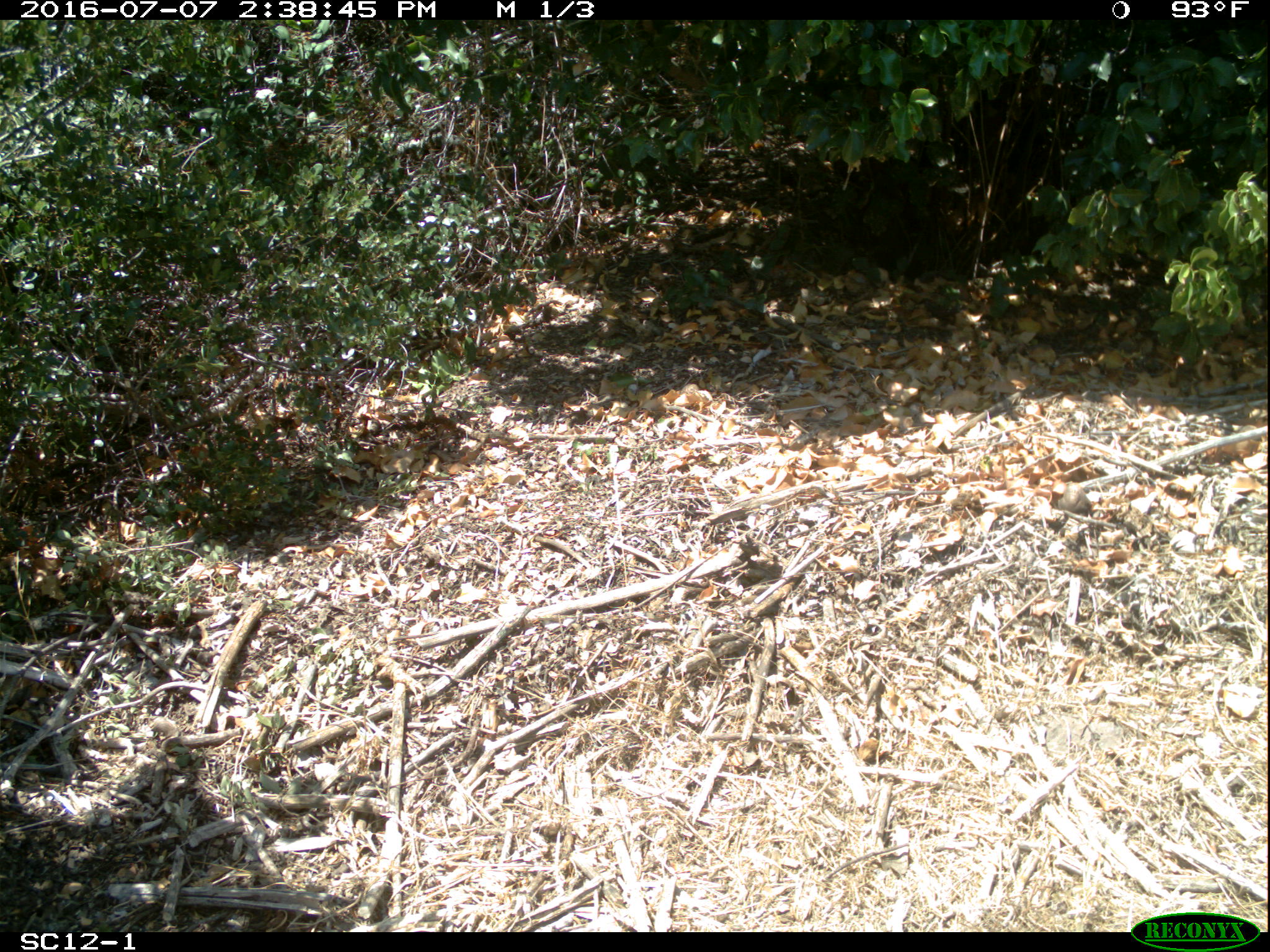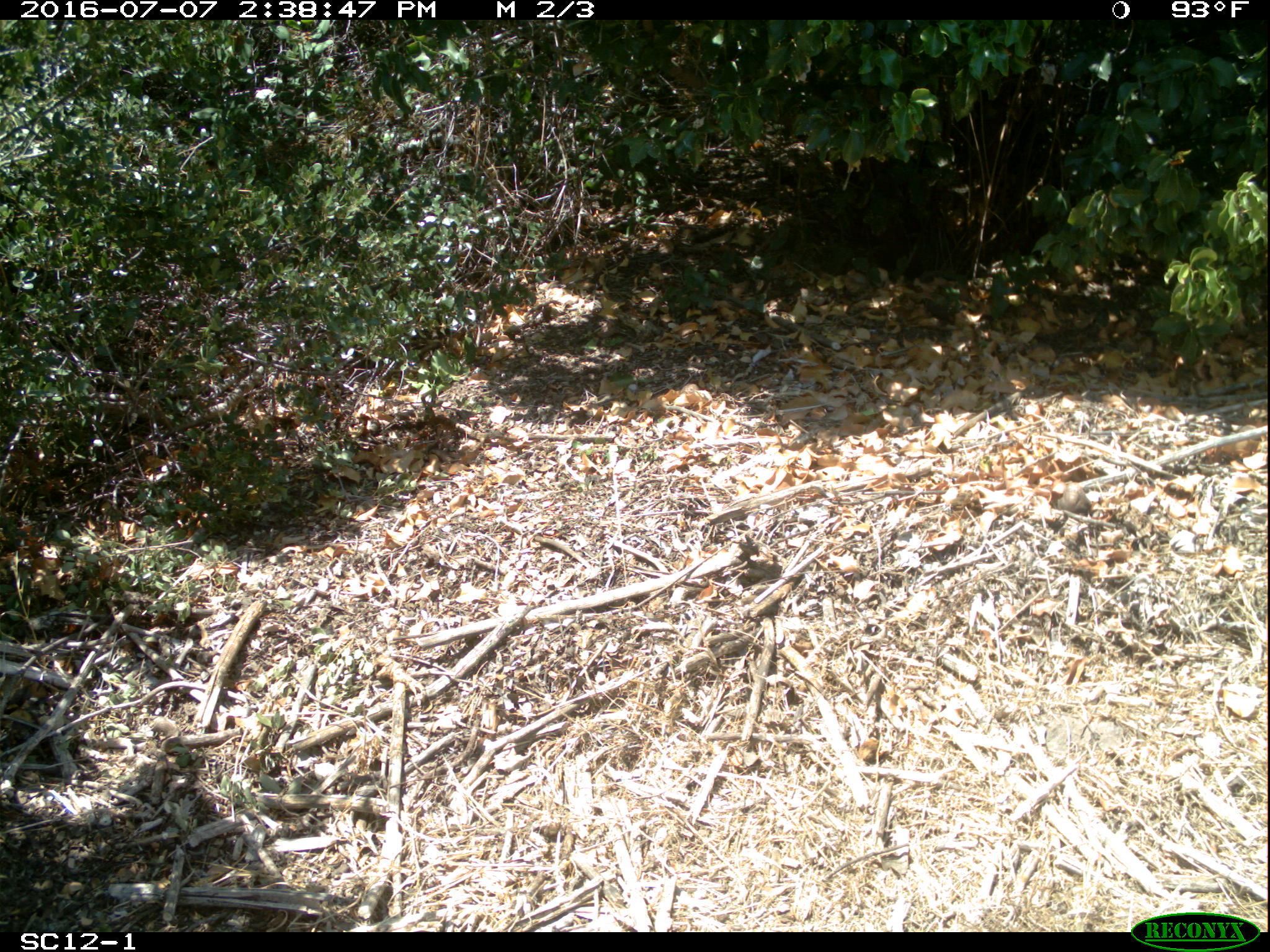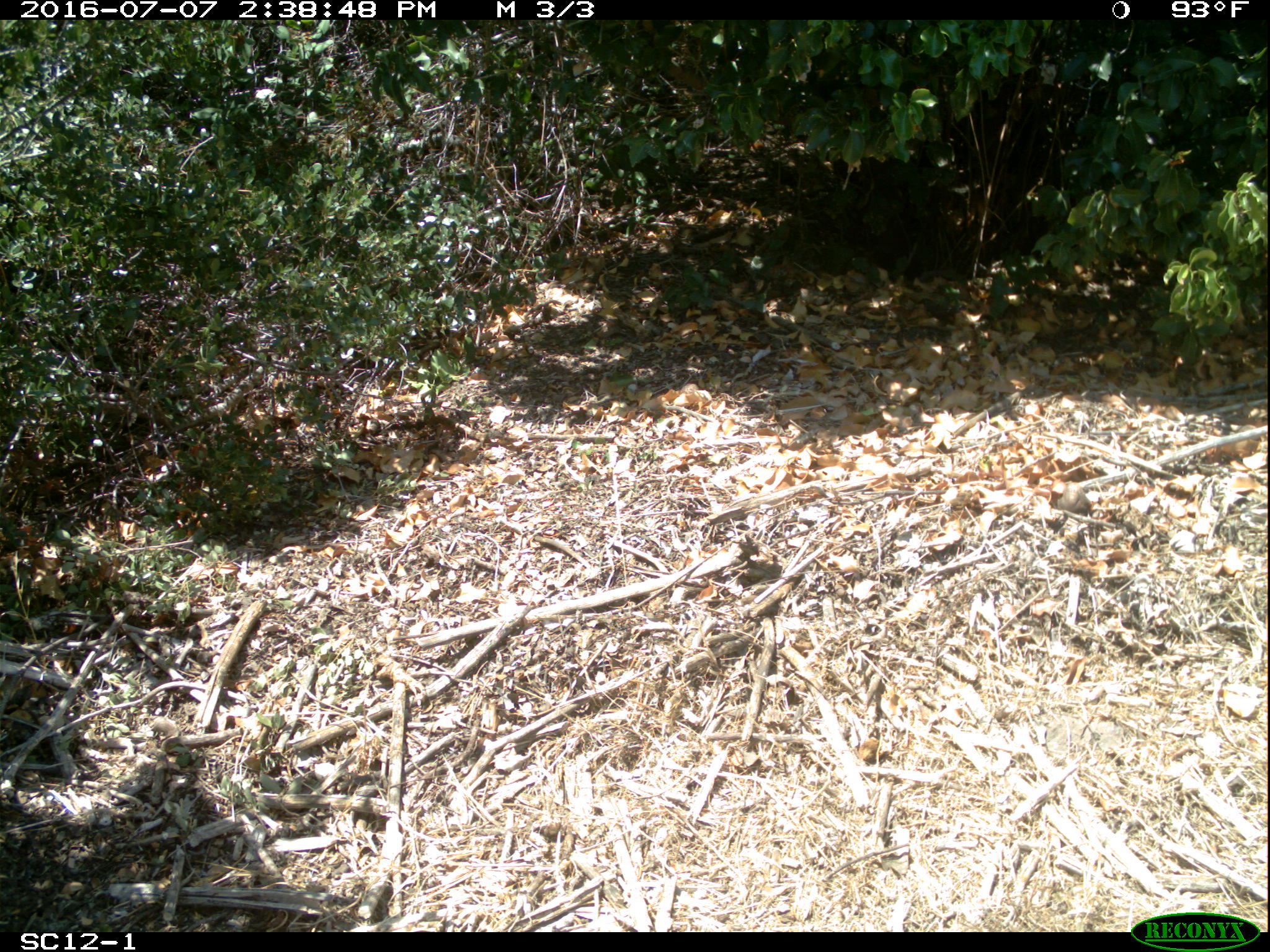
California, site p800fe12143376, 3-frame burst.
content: no animal present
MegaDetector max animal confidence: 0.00